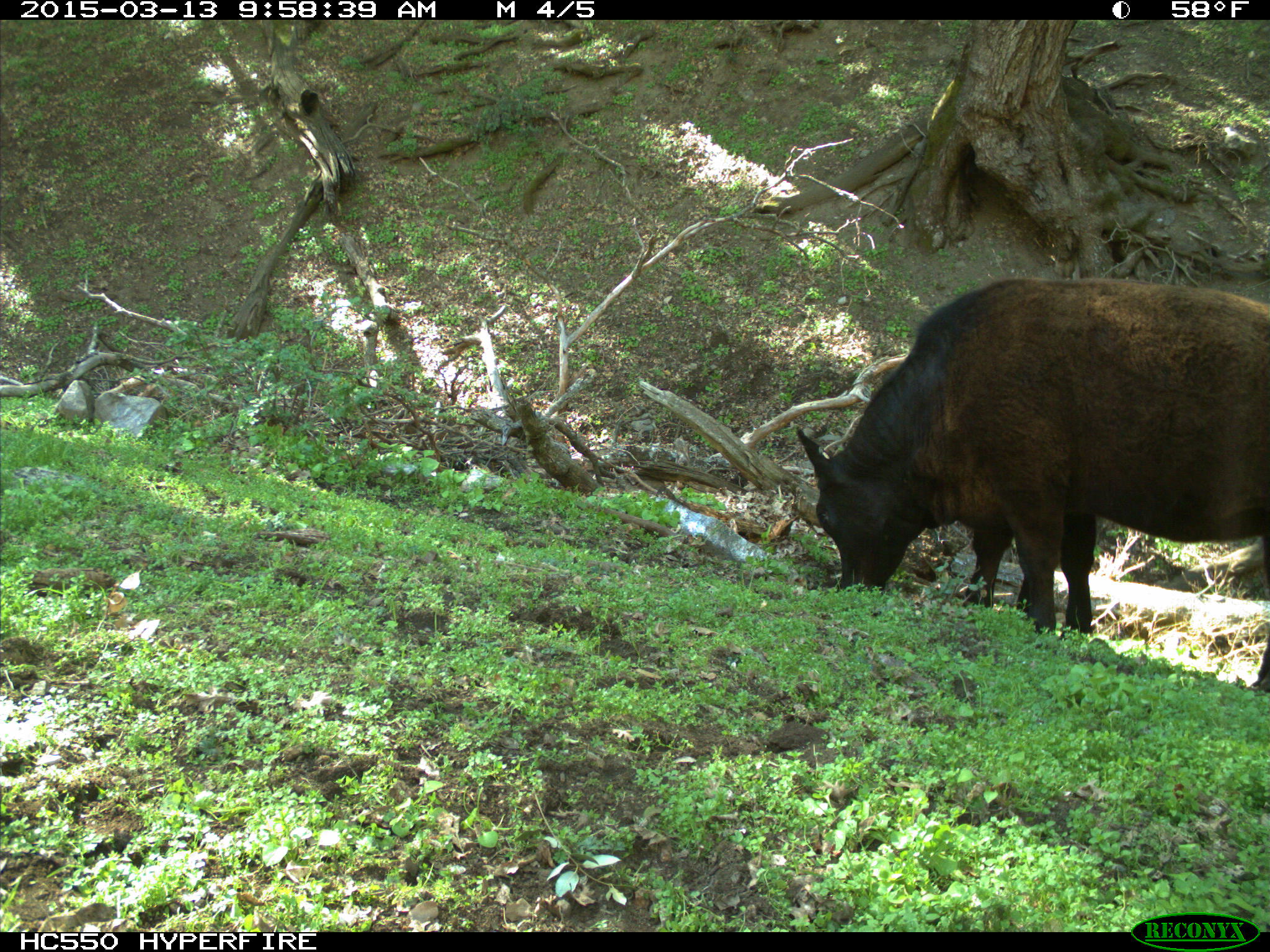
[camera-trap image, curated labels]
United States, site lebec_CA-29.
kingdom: Animalia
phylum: Chordata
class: Mammalia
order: Artiodactyla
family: Bovidae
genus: Bos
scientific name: Bos taurus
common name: domestic cow